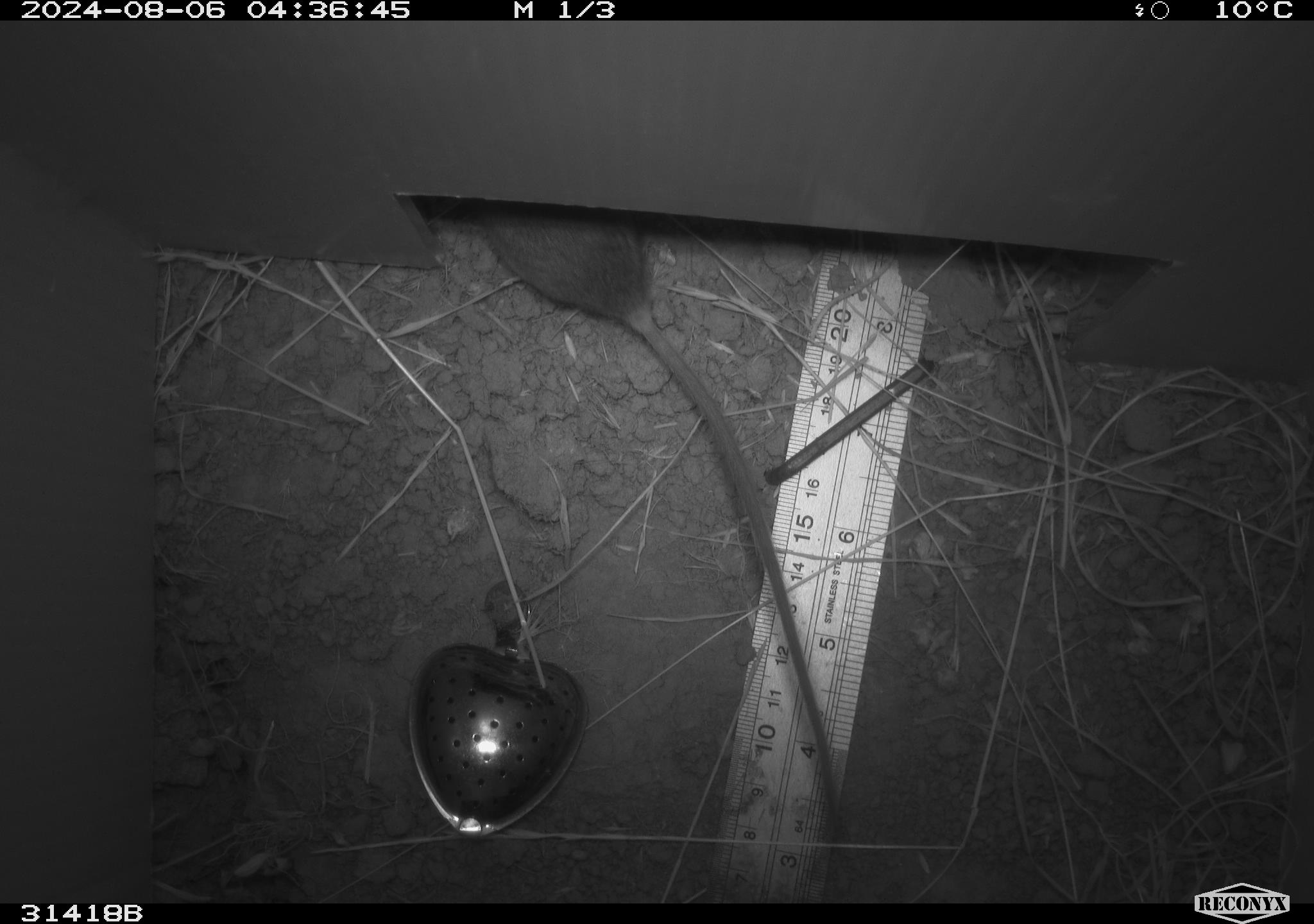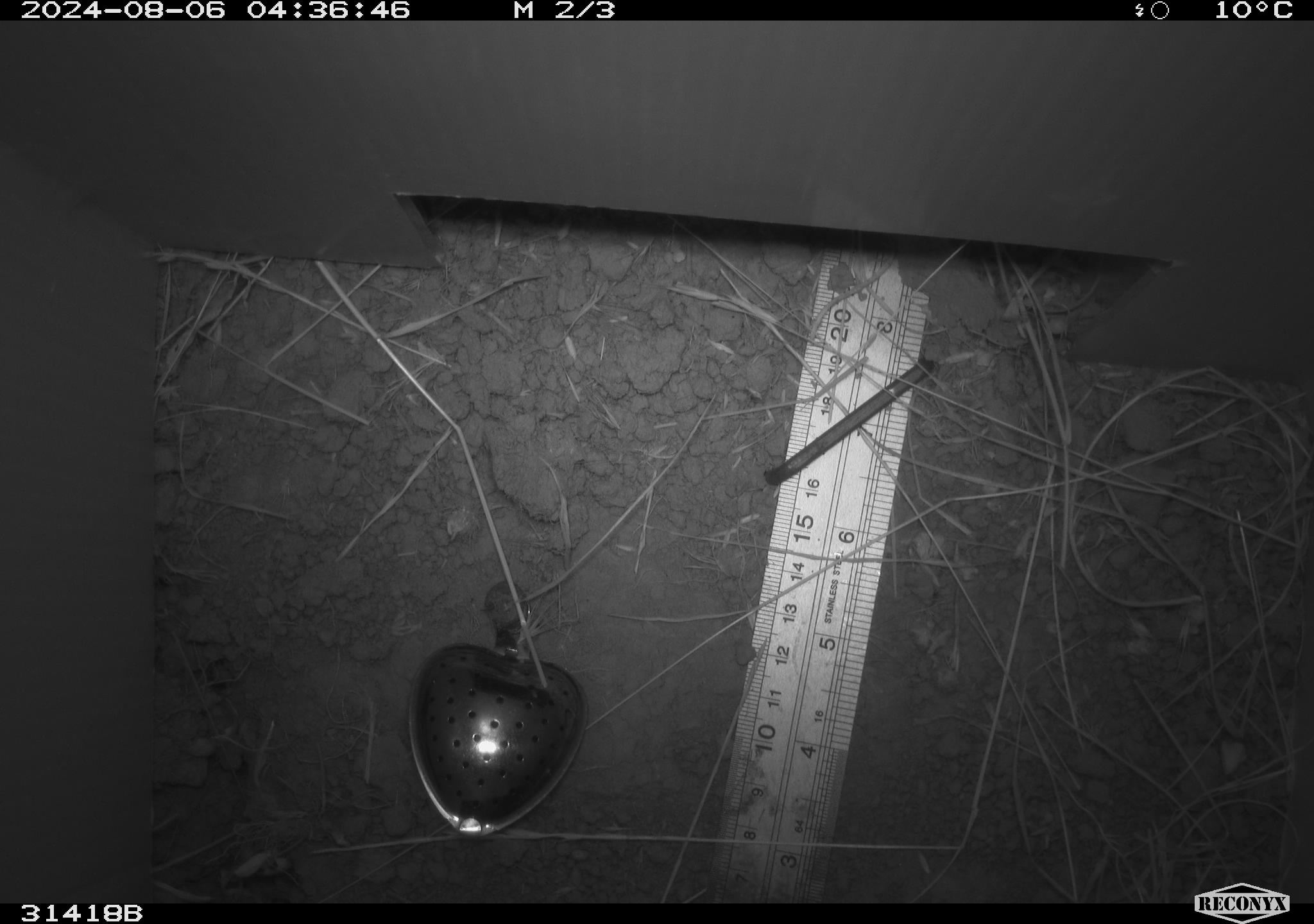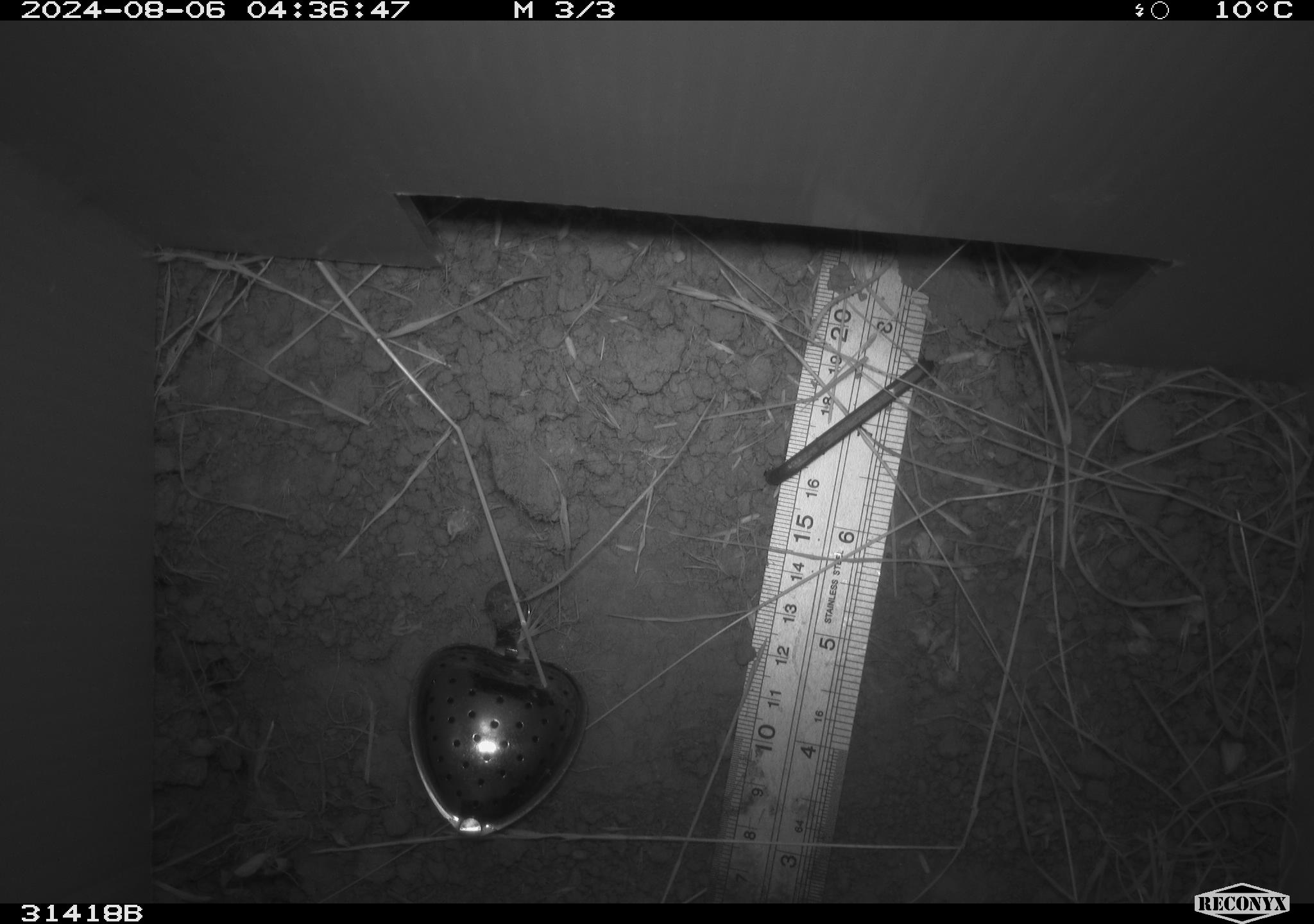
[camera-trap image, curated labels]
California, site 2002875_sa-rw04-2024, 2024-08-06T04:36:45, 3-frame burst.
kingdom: Animalia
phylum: Chordata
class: Mammalia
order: Rodentia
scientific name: Rodentia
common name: rodent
Rodent (Rodentia).